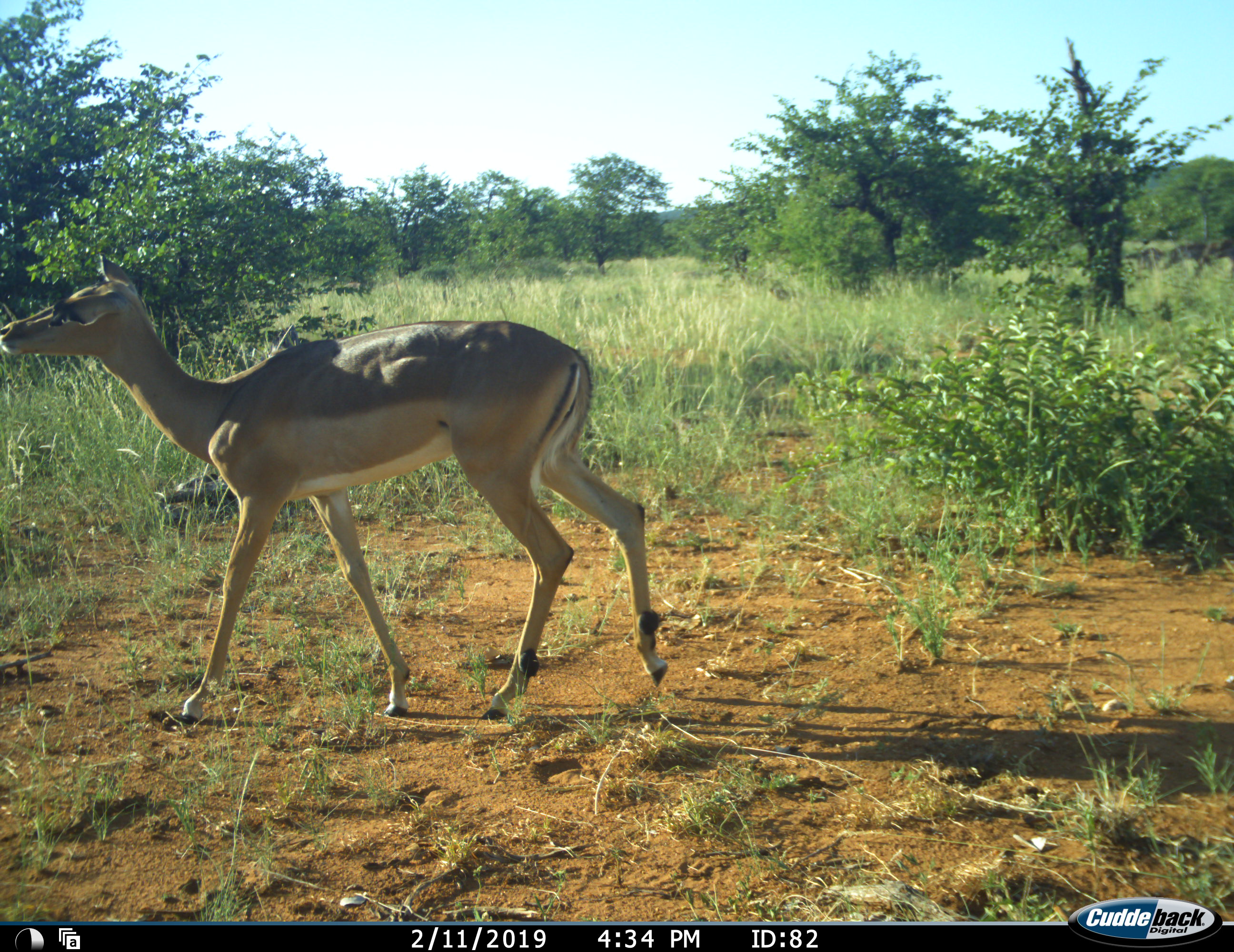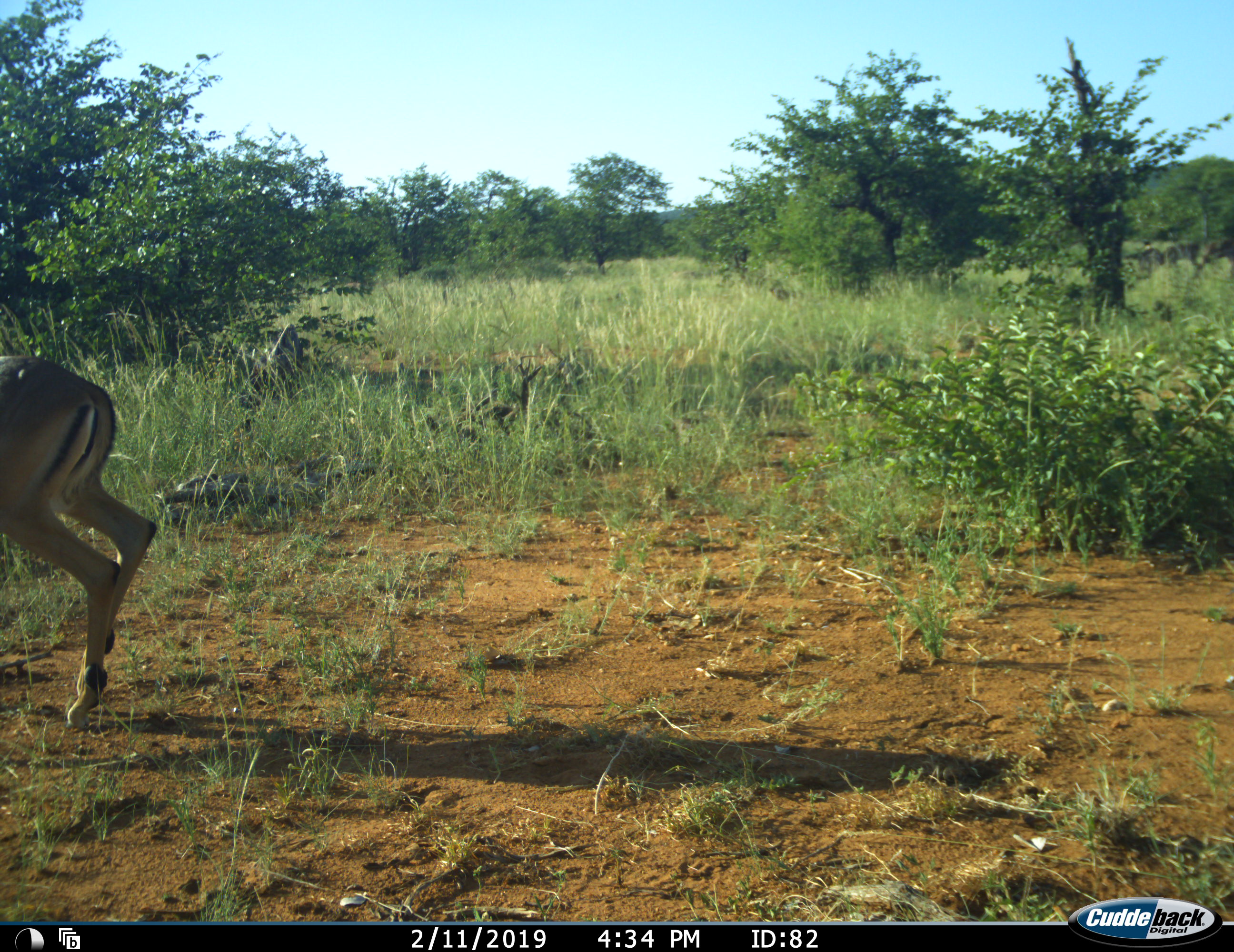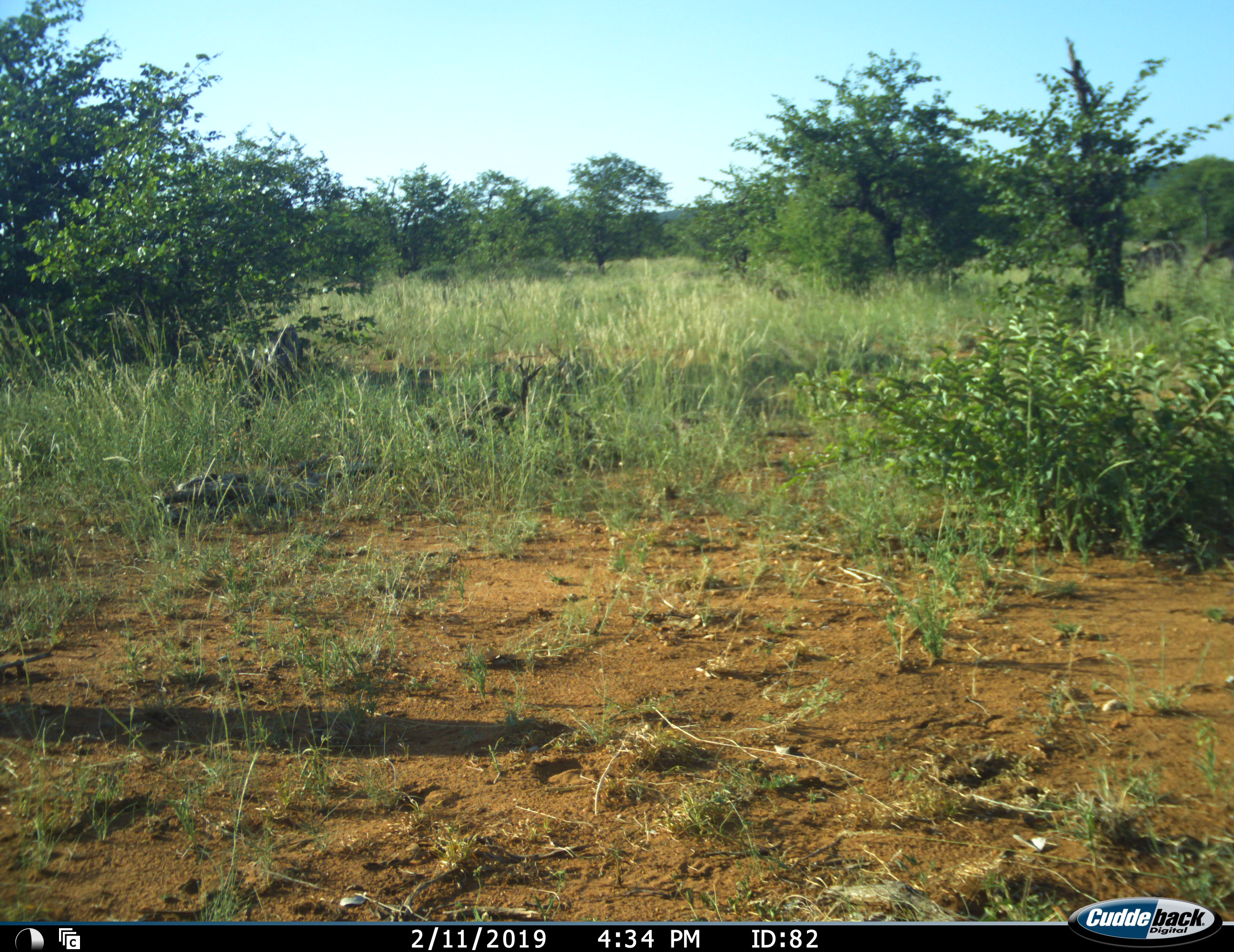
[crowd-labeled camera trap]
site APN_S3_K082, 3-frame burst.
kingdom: Animalia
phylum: Chordata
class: Mammalia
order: Artiodactyla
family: Bovidae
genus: Aepyceros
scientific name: Aepyceros melampus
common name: impala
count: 1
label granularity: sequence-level